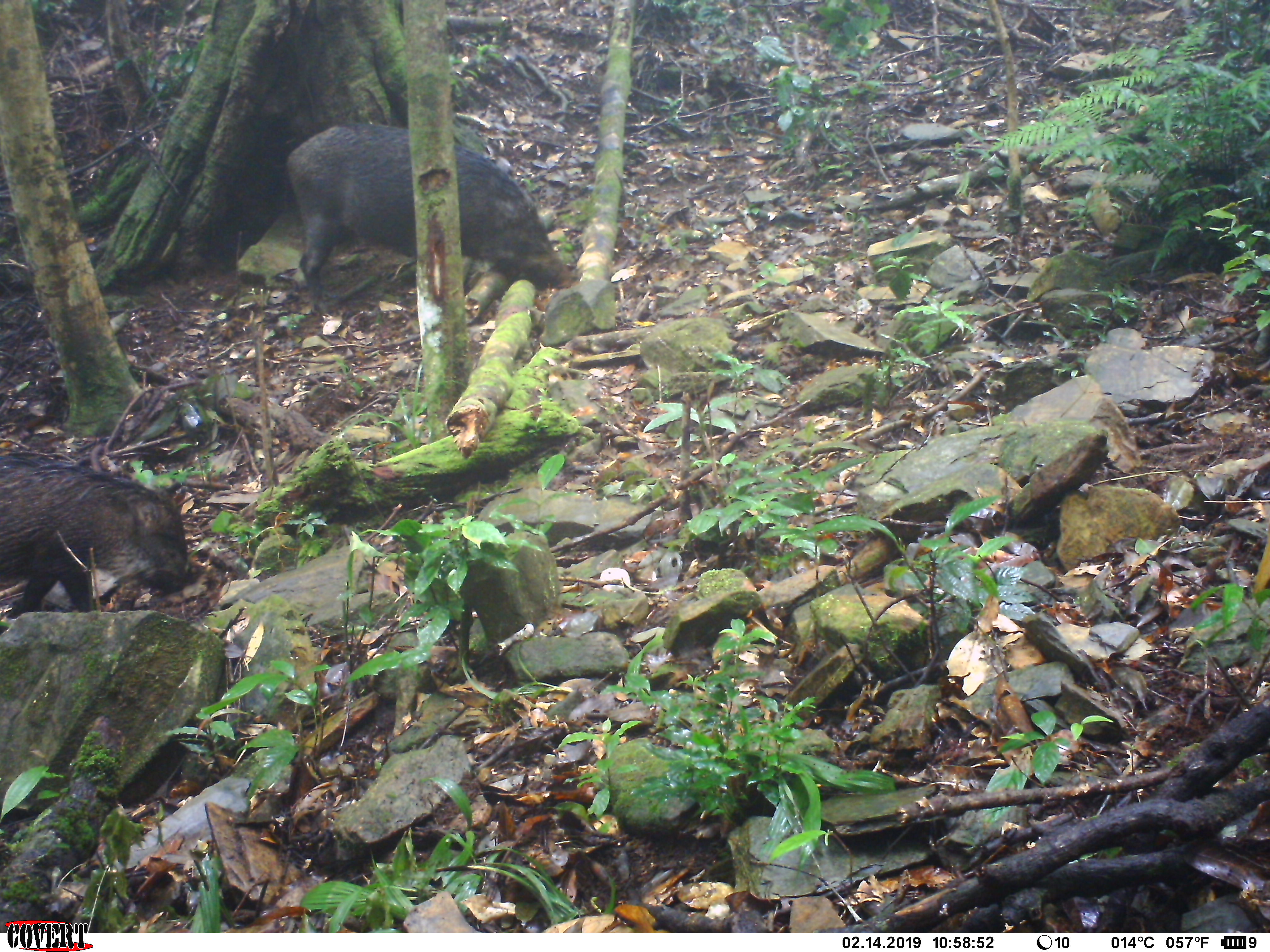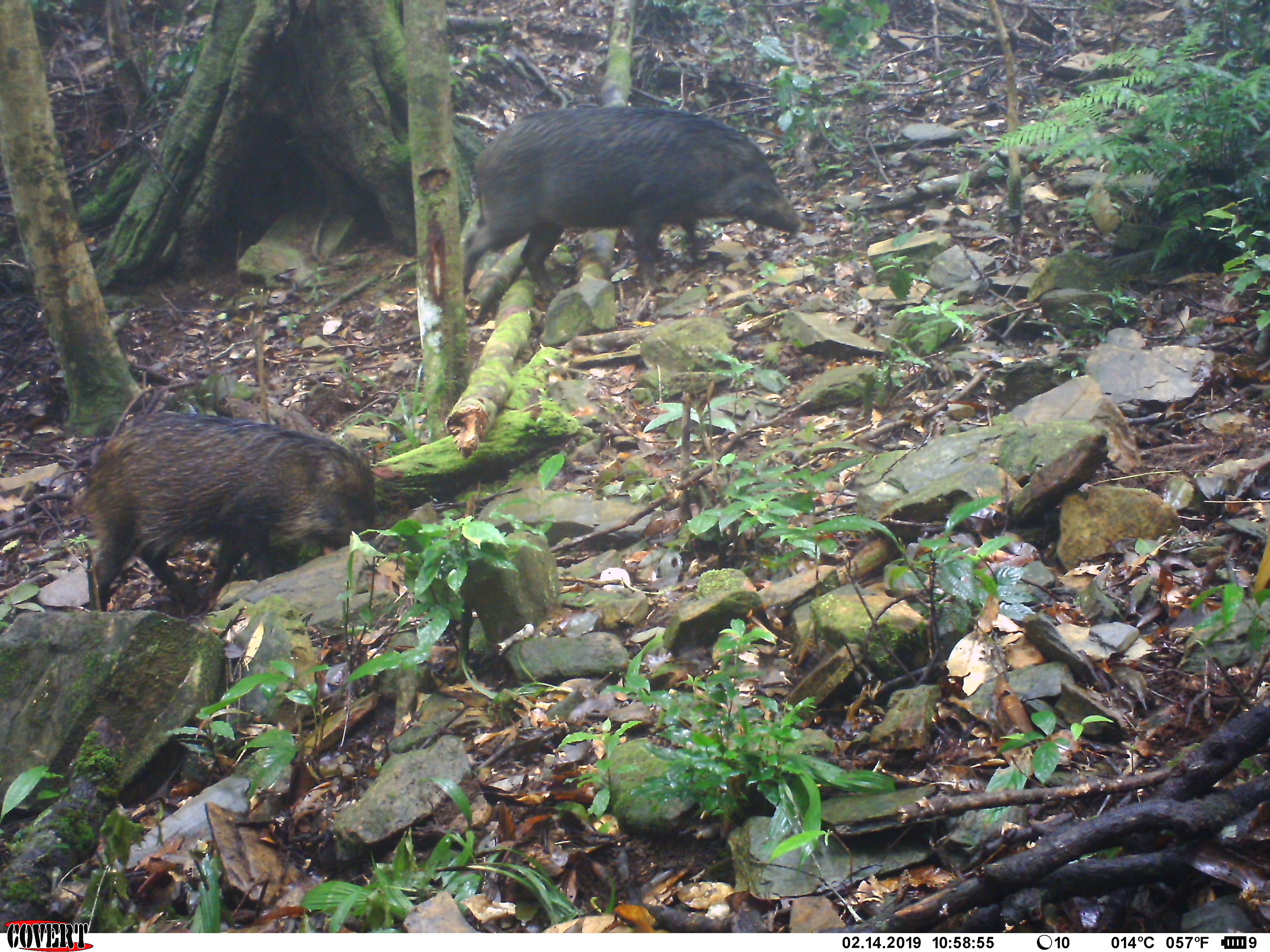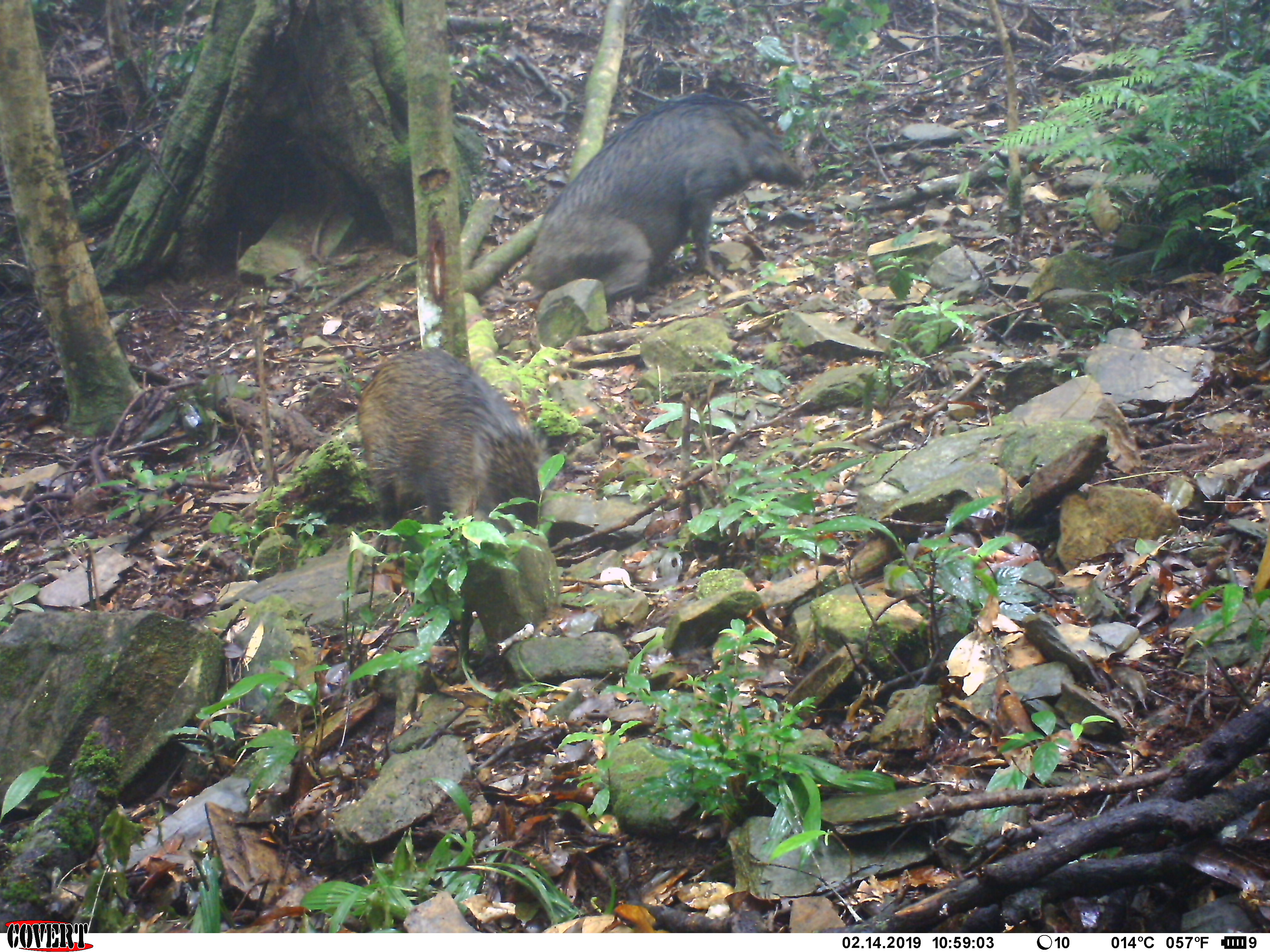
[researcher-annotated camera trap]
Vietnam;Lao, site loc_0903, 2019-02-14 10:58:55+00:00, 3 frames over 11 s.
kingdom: Animalia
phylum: Chordata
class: Mammalia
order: Artiodactyla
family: Suidae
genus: Sus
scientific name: Sus scrofa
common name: eurasian wild pig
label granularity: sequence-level